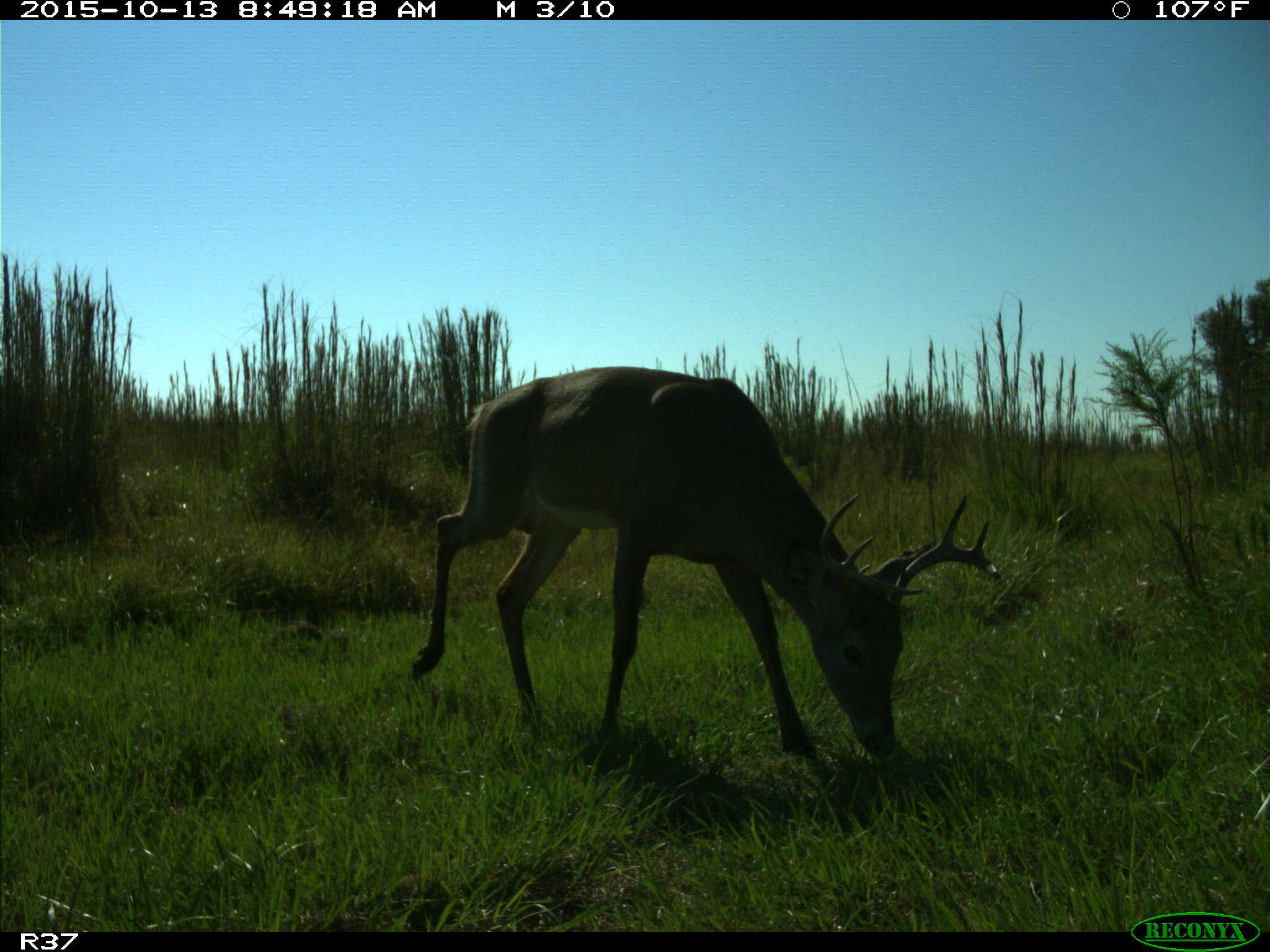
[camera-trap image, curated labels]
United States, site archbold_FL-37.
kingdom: Animalia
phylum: Chordata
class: Mammalia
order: Artiodactyla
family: Cervidae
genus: Odocoileus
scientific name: Odocoileus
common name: deer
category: unidentified deer